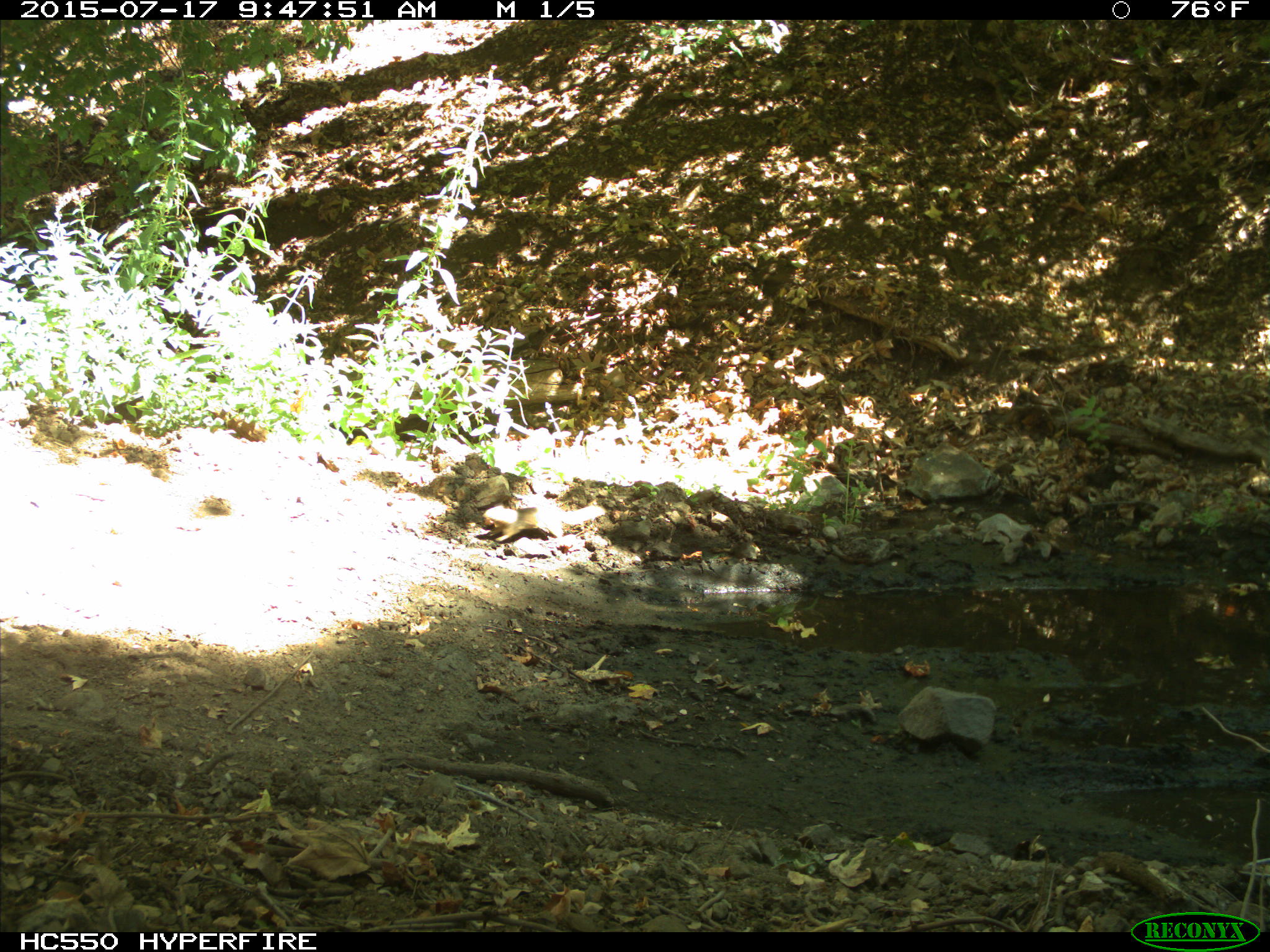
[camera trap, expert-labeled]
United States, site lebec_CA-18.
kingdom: Animalia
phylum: Chordata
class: Mammalia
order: Rodentia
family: Sciuridae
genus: Otospermophilus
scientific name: Otospermophilus beecheyi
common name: california ground squirrel